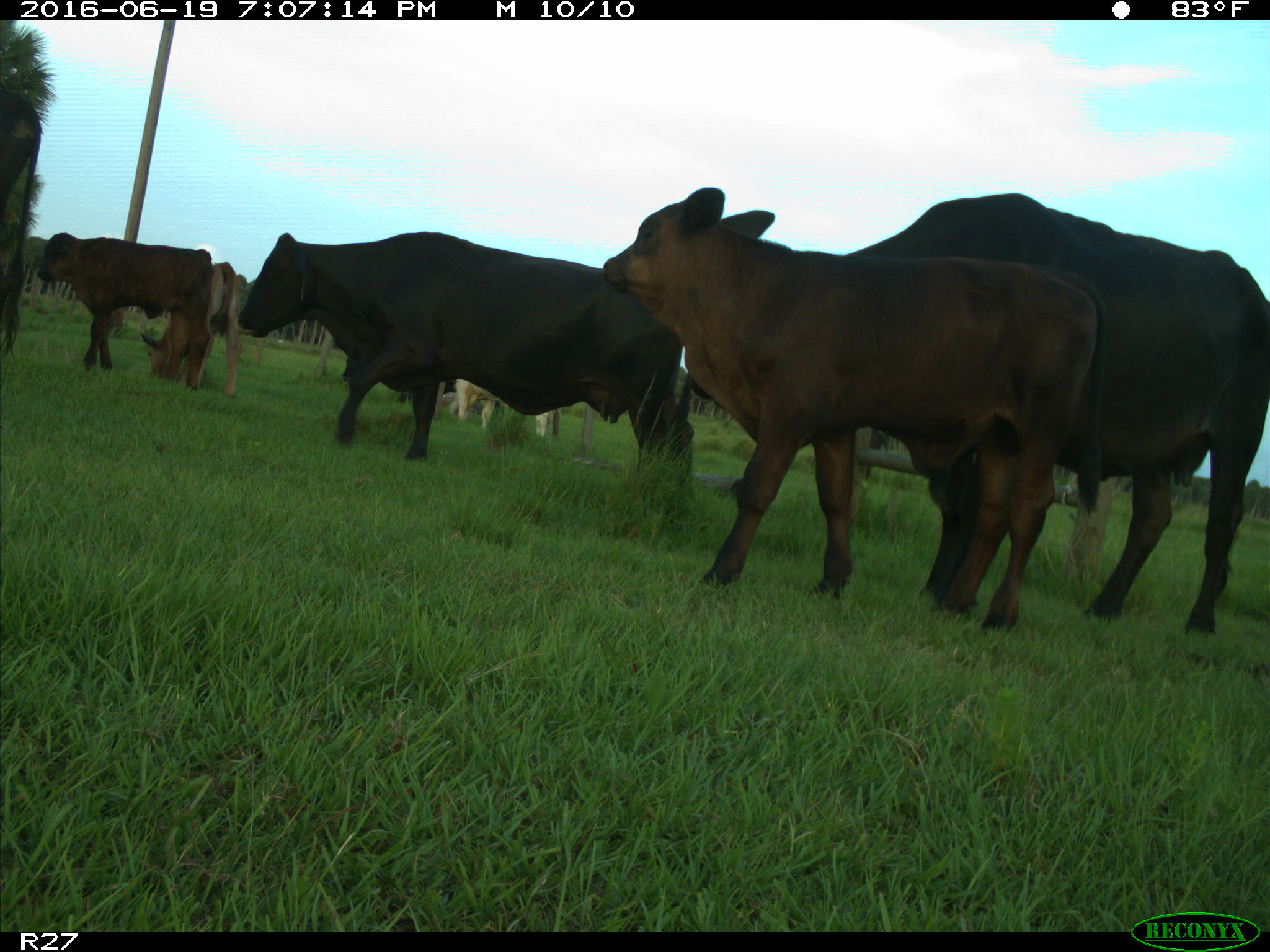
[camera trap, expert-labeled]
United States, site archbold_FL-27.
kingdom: Animalia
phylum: Chordata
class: Mammalia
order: Artiodactyla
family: Bovidae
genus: Bos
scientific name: Bos taurus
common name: domestic cow